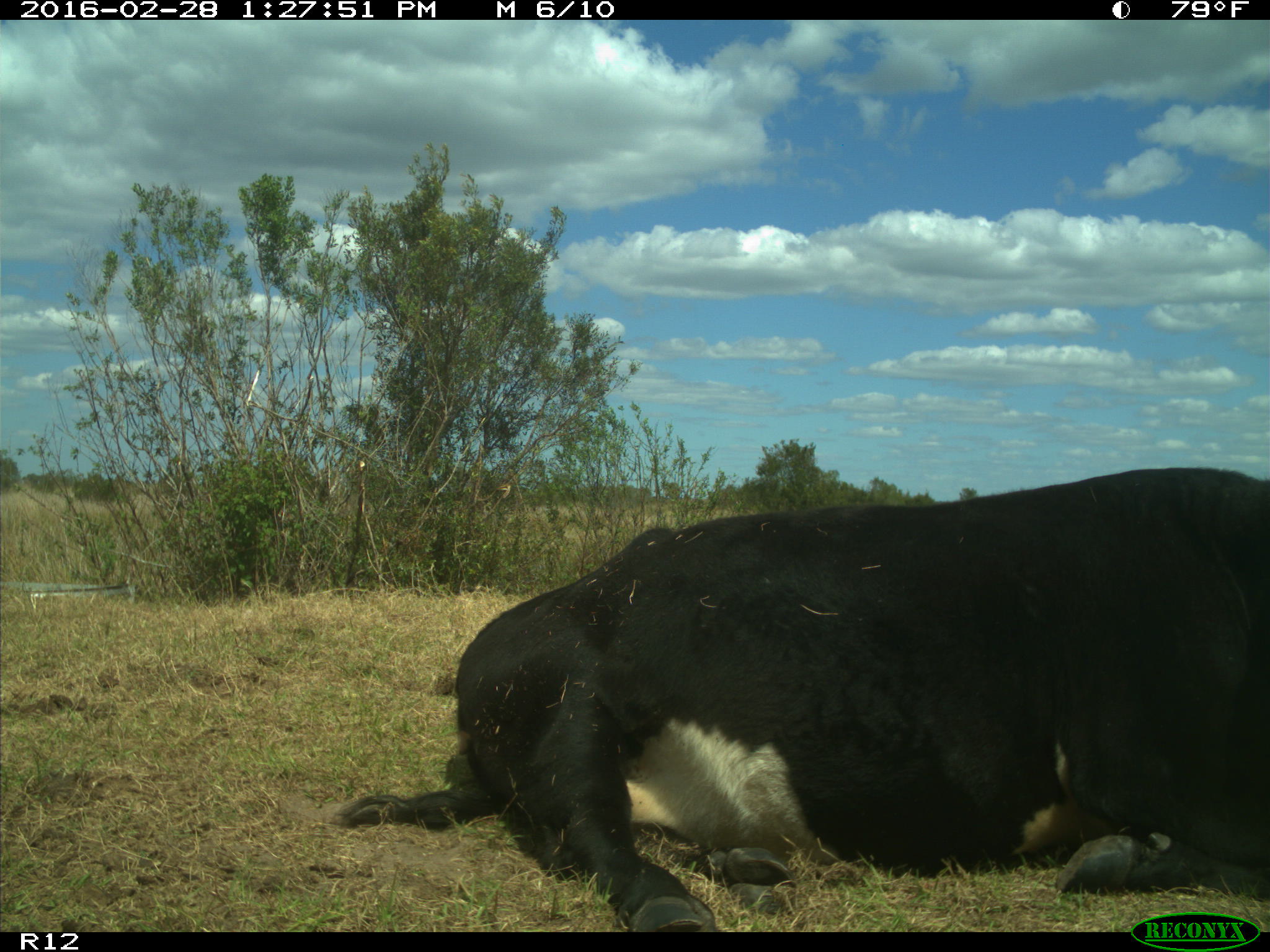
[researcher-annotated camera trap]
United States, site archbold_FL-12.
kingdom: Animalia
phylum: Chordata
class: Mammalia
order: Artiodactyla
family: Bovidae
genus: Bos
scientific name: Bos taurus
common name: domestic cow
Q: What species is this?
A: Bos taurus (domestic cow).